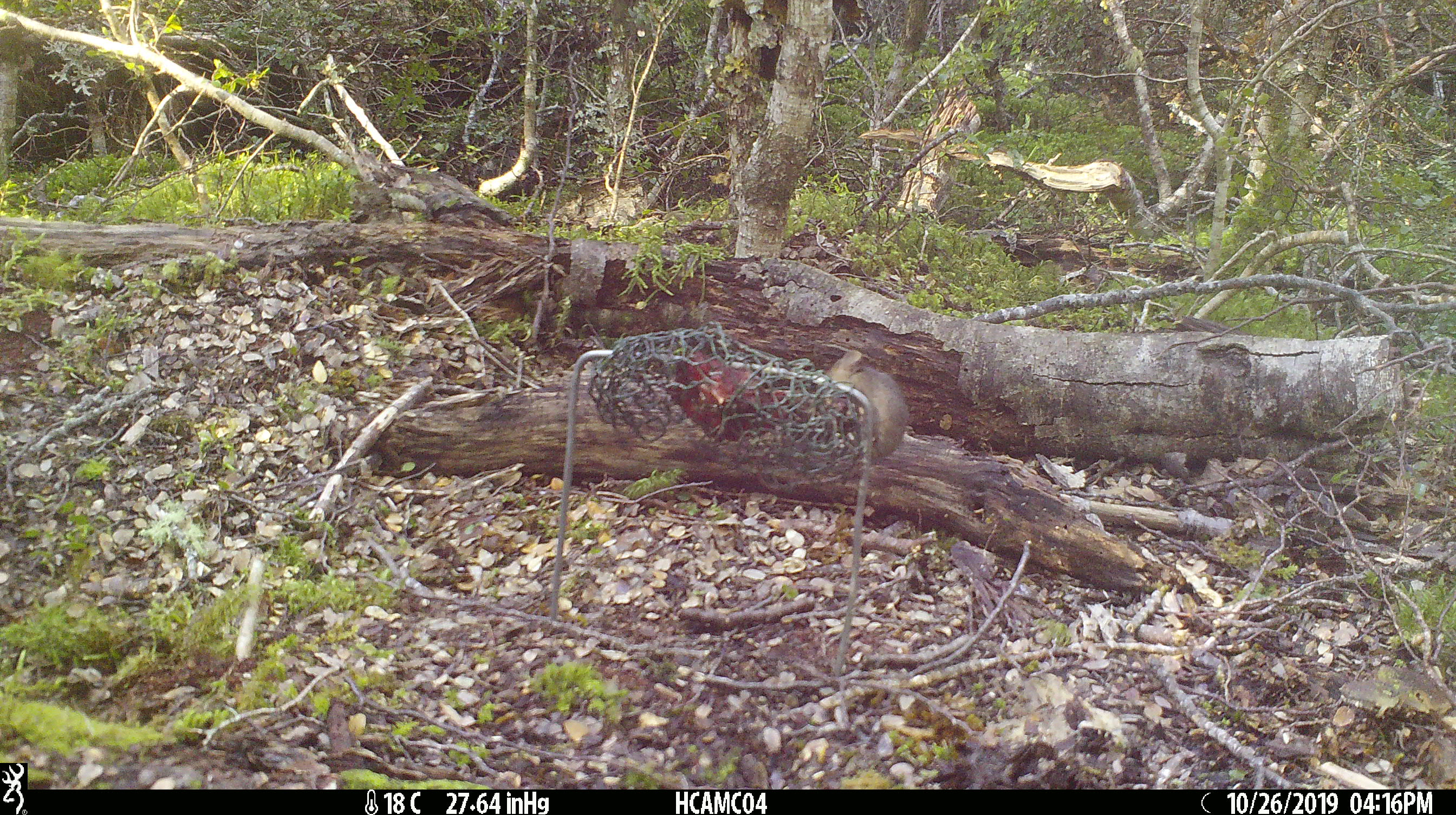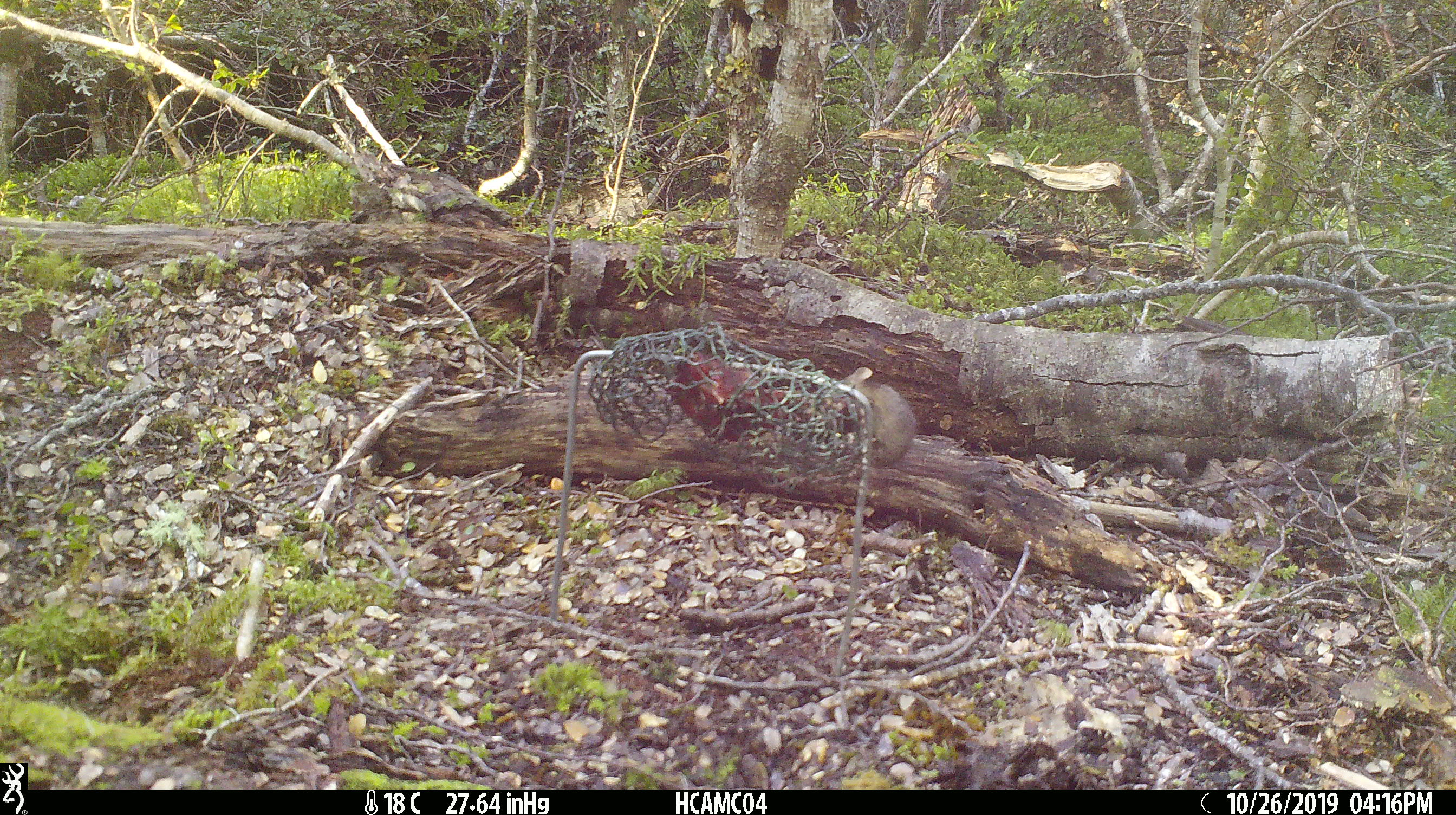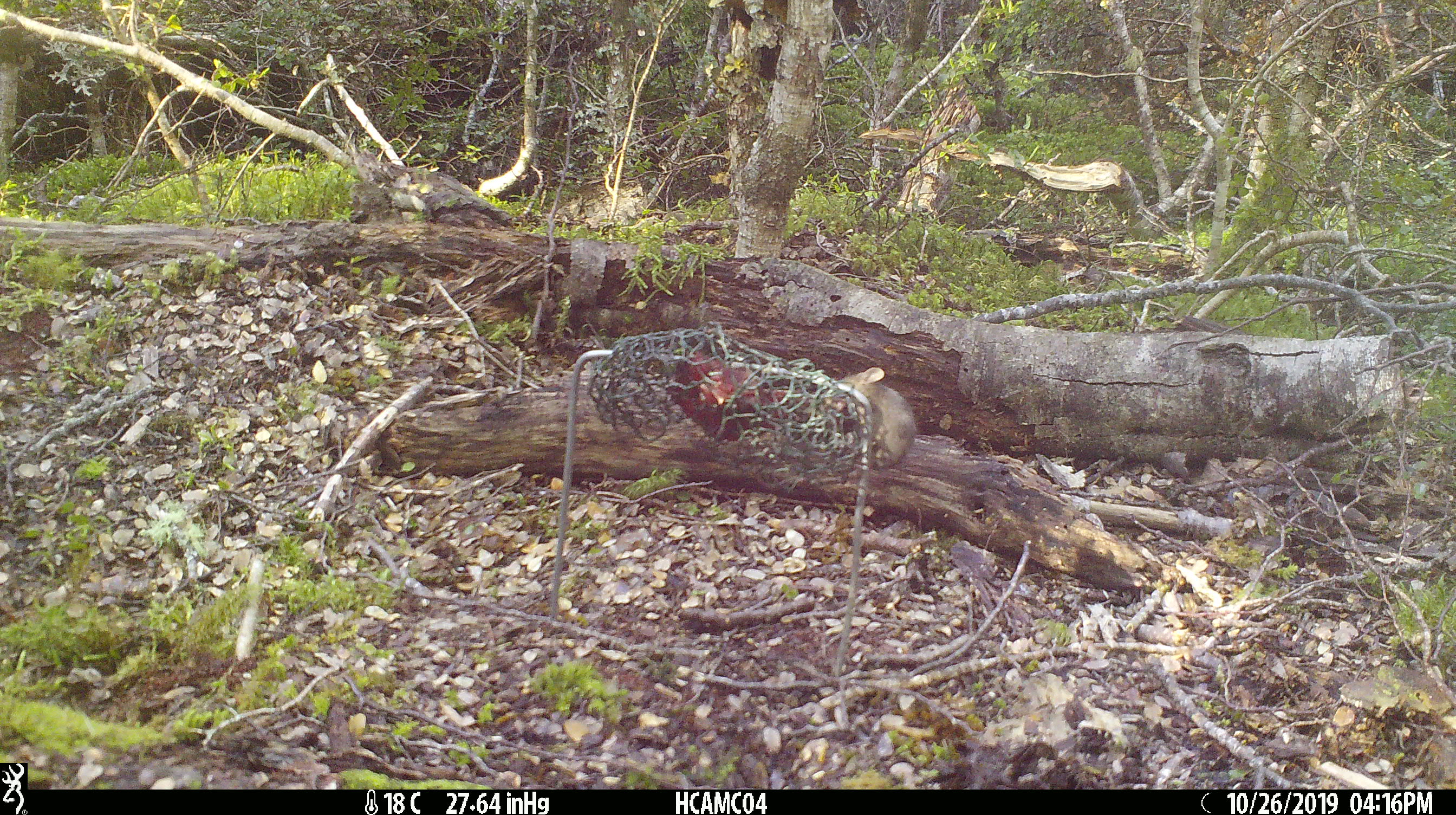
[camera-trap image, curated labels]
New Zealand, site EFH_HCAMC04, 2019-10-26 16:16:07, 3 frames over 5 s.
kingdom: Animalia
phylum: Chordata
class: Mammalia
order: Rodentia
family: Muridae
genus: Mus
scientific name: Mus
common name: mouse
Mouse (Mus).